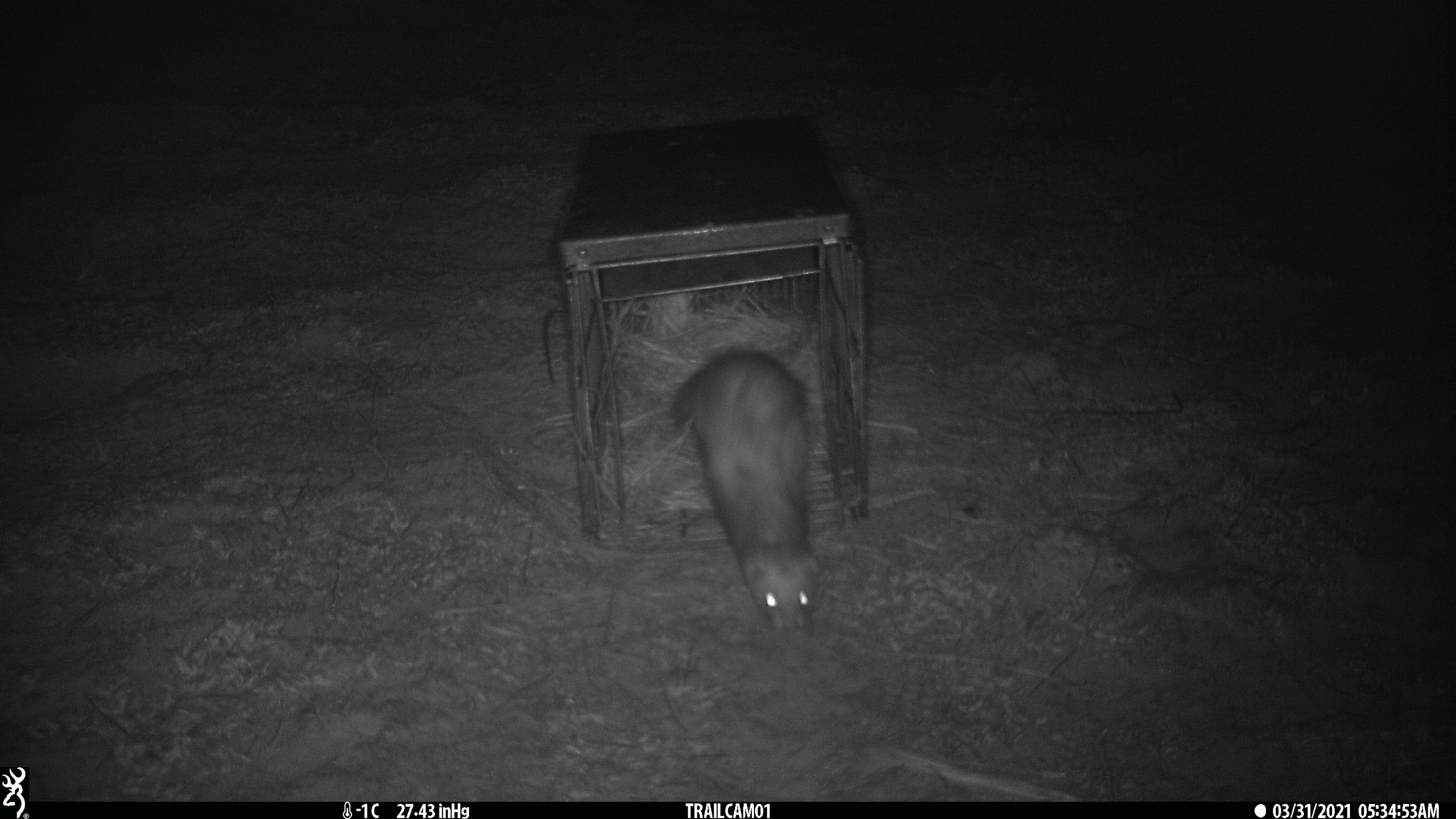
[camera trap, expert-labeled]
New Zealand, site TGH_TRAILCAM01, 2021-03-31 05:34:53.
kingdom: Animalia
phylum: Chordata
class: Mammalia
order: Carnivora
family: Mustelidae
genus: Mustela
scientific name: Mustela furo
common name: ferret